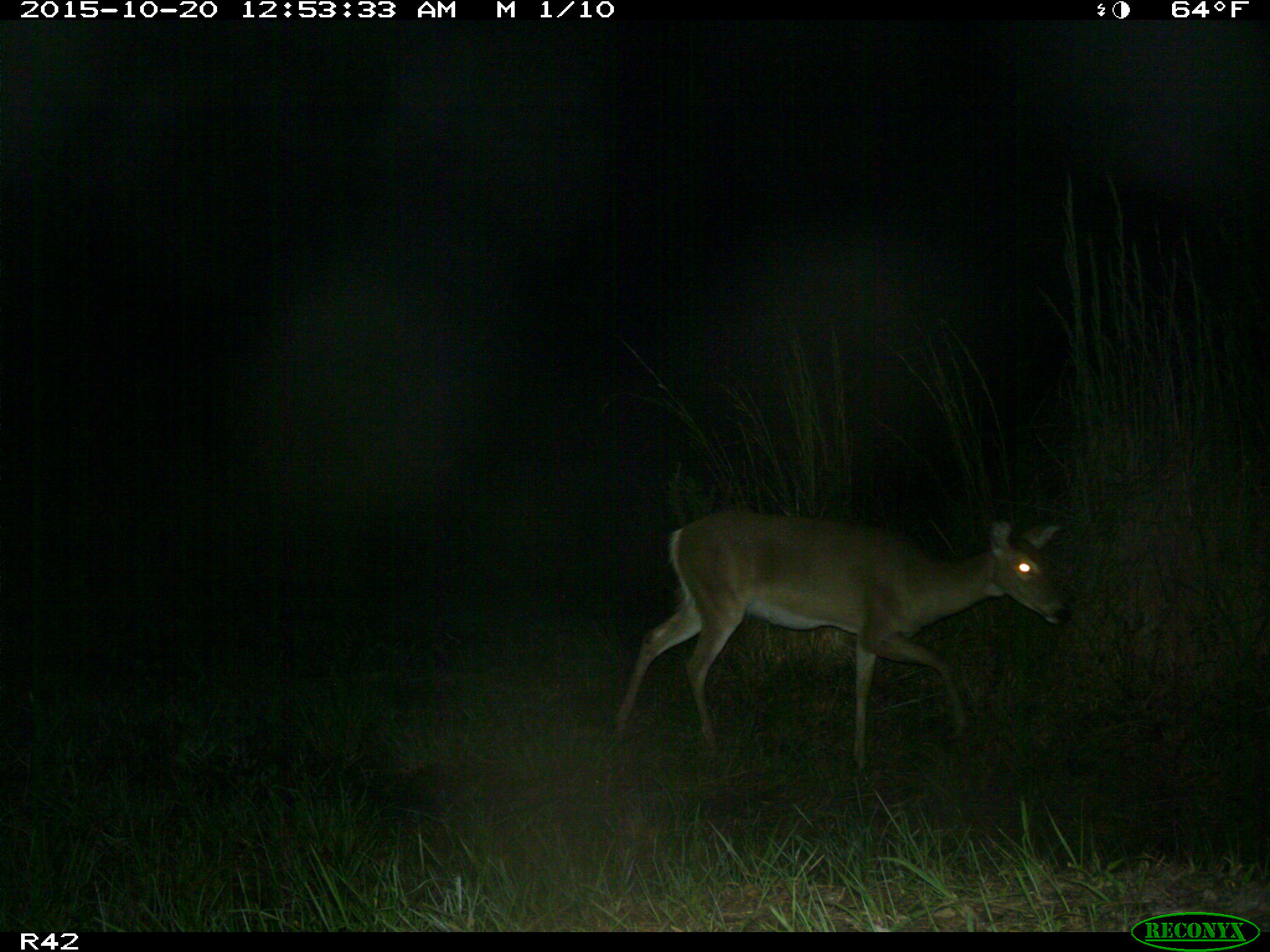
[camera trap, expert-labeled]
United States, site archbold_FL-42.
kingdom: Animalia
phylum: Chordata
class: Mammalia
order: Artiodactyla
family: Cervidae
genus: Odocoileus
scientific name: Odocoileus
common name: deer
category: unidentified deer